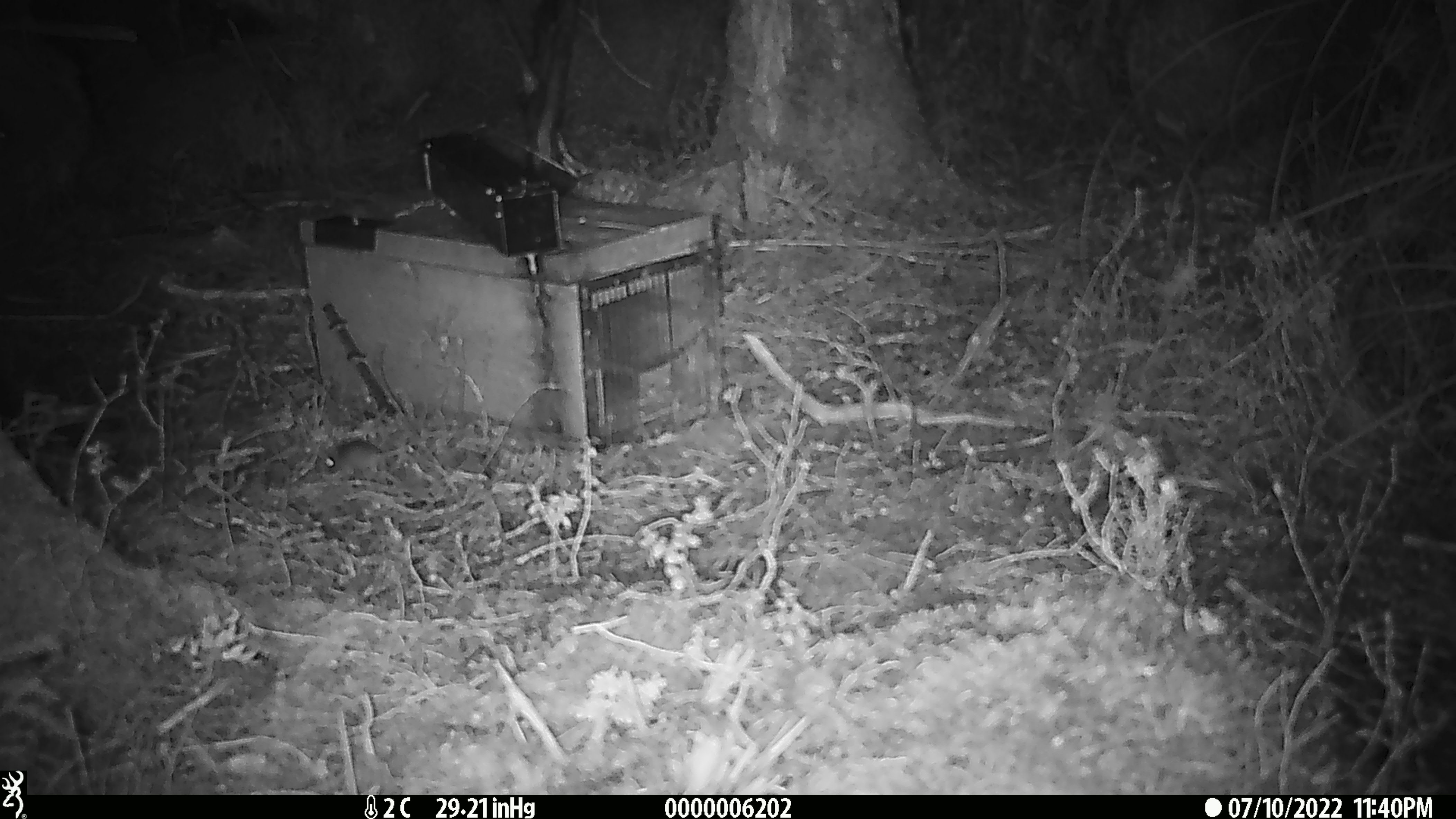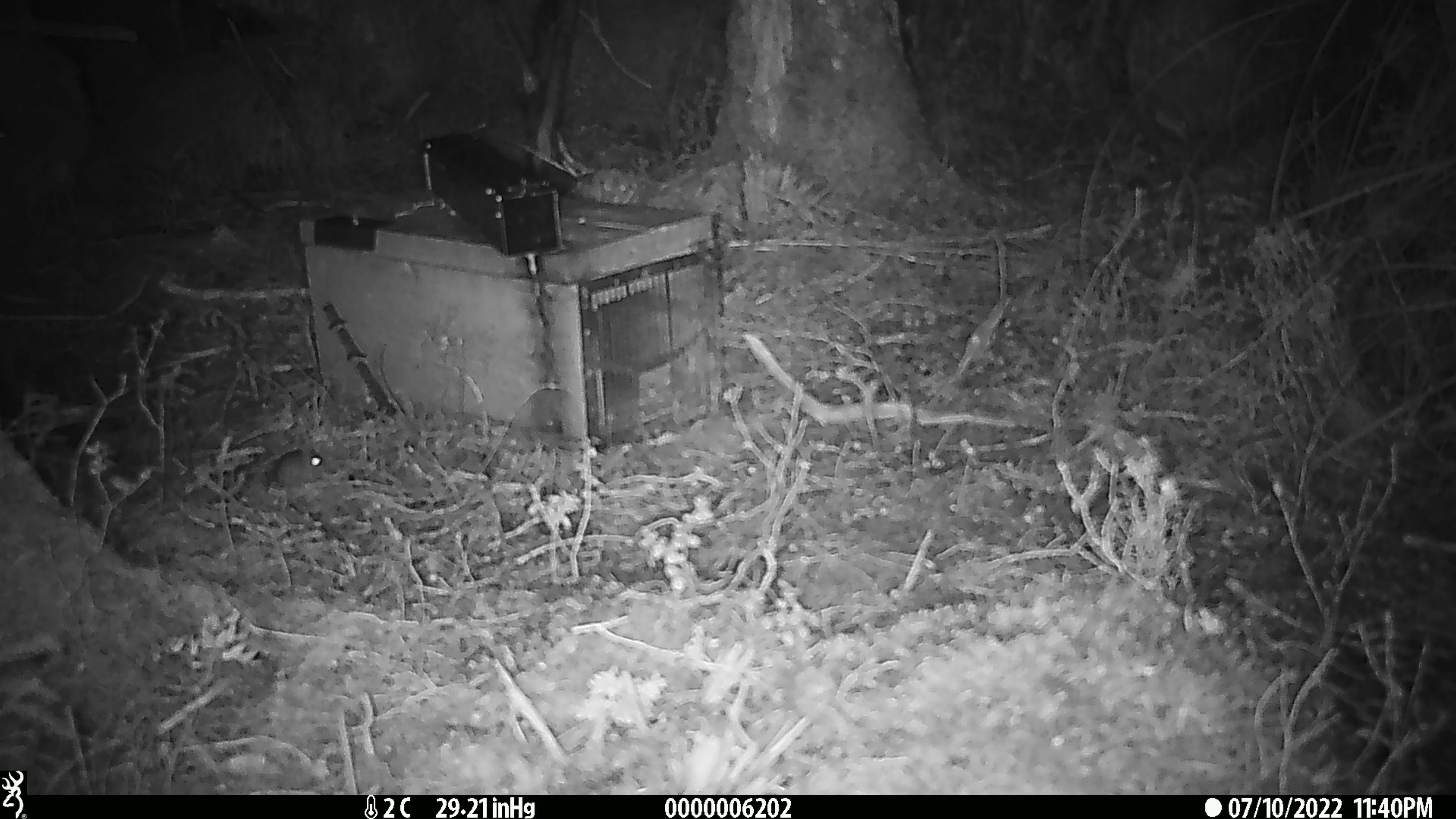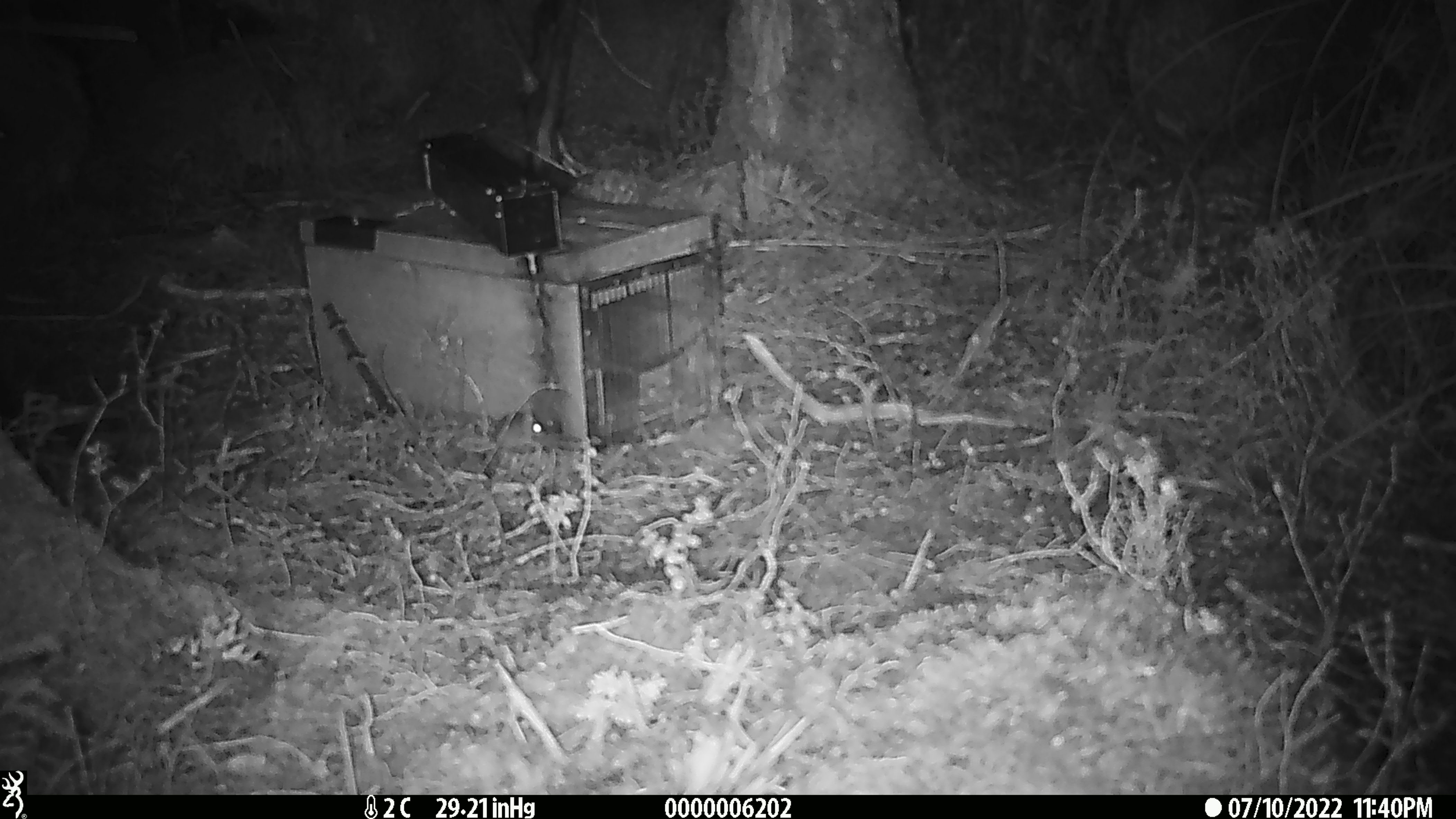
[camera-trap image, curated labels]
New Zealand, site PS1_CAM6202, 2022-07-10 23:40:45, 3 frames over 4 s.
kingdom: Animalia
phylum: Chordata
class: Mammalia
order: Rodentia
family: Muridae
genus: Mus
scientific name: Mus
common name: mouse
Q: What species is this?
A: Mouse (Mus).